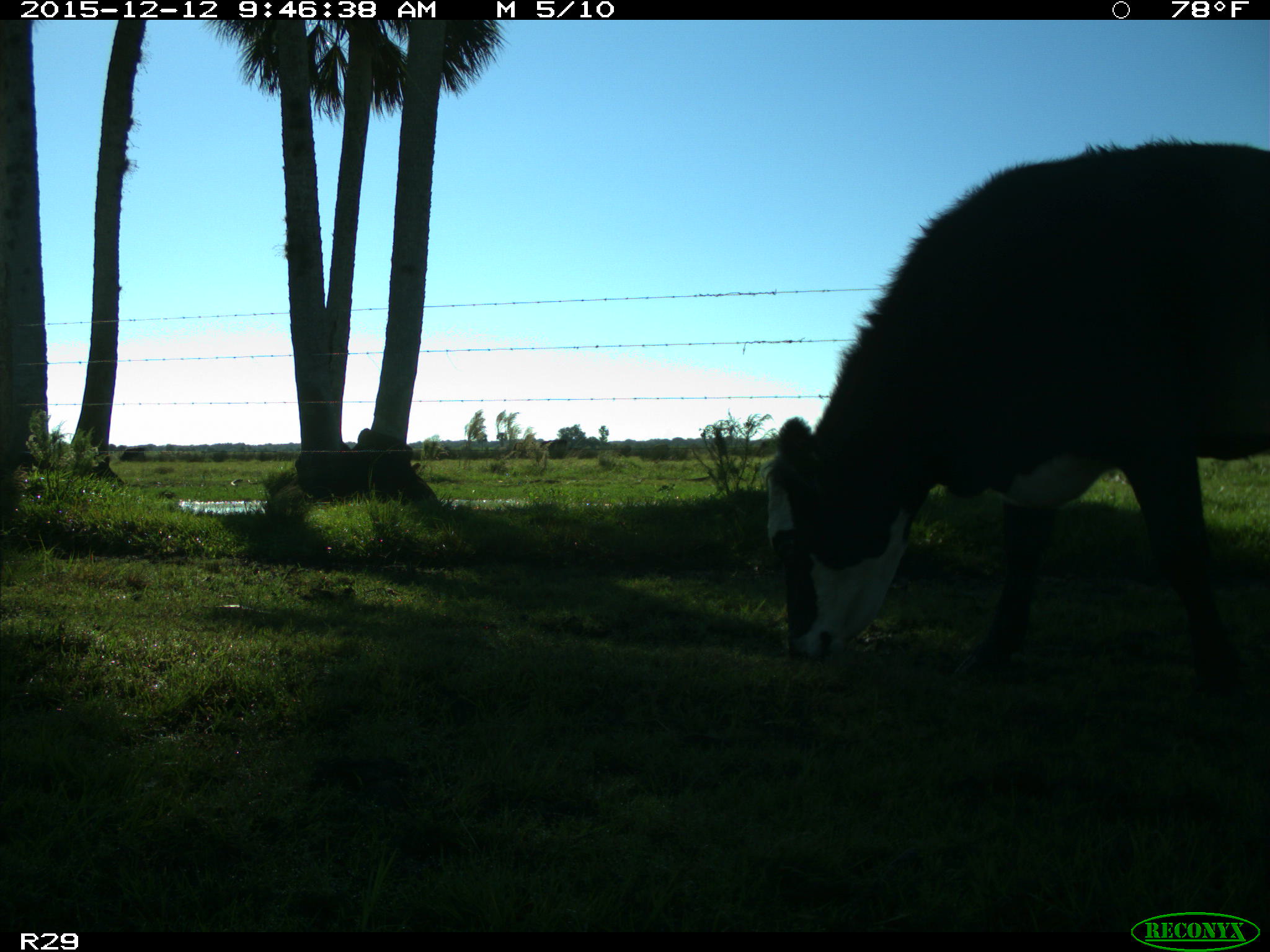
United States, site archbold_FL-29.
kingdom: Animalia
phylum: Chordata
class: Mammalia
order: Artiodactyla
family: Bovidae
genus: Bos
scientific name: Bos taurus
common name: domestic cow